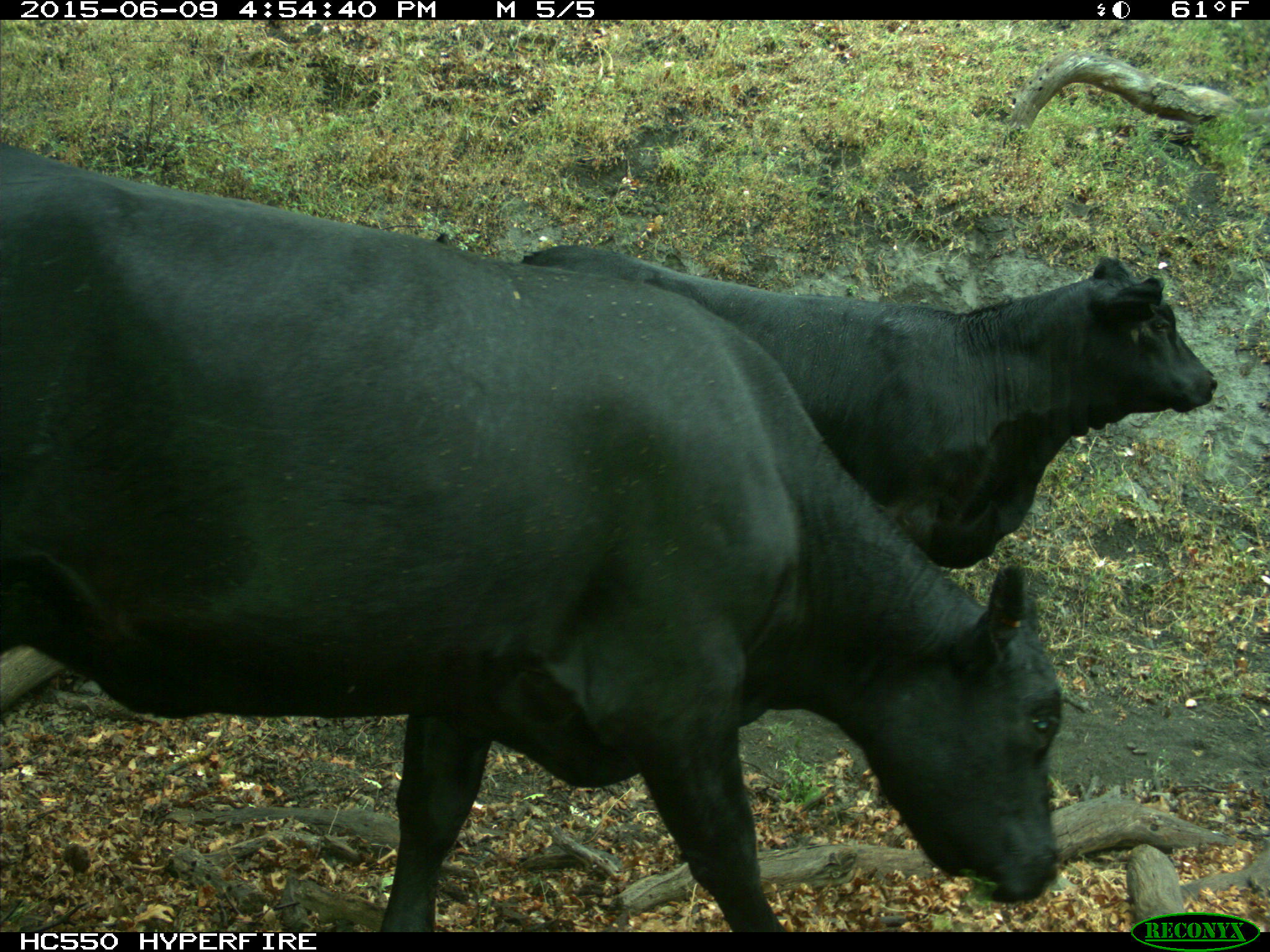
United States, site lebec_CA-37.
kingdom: Animalia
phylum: Chordata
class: Mammalia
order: Artiodactyla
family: Bovidae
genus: Bos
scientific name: Bos taurus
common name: domestic cow